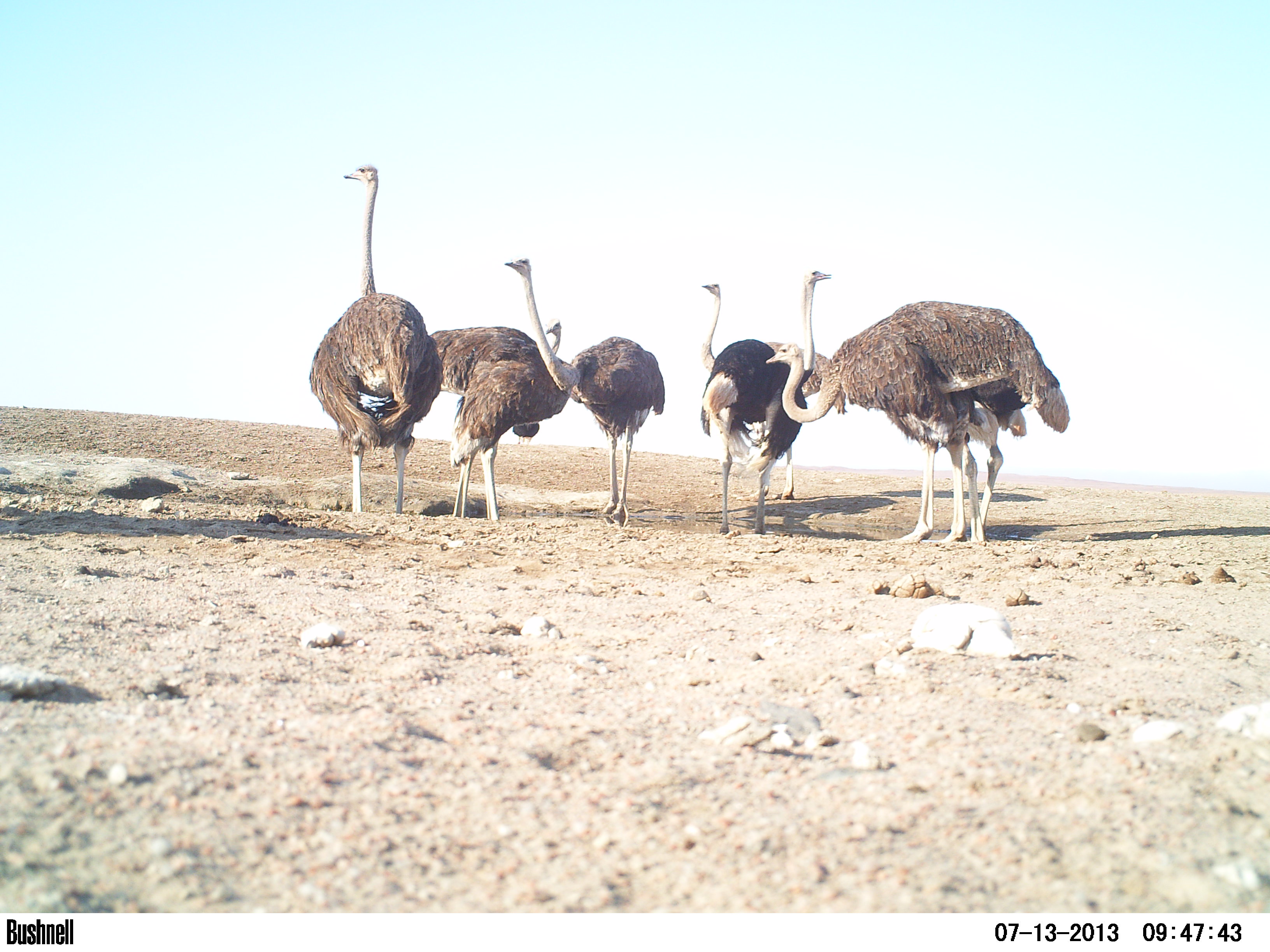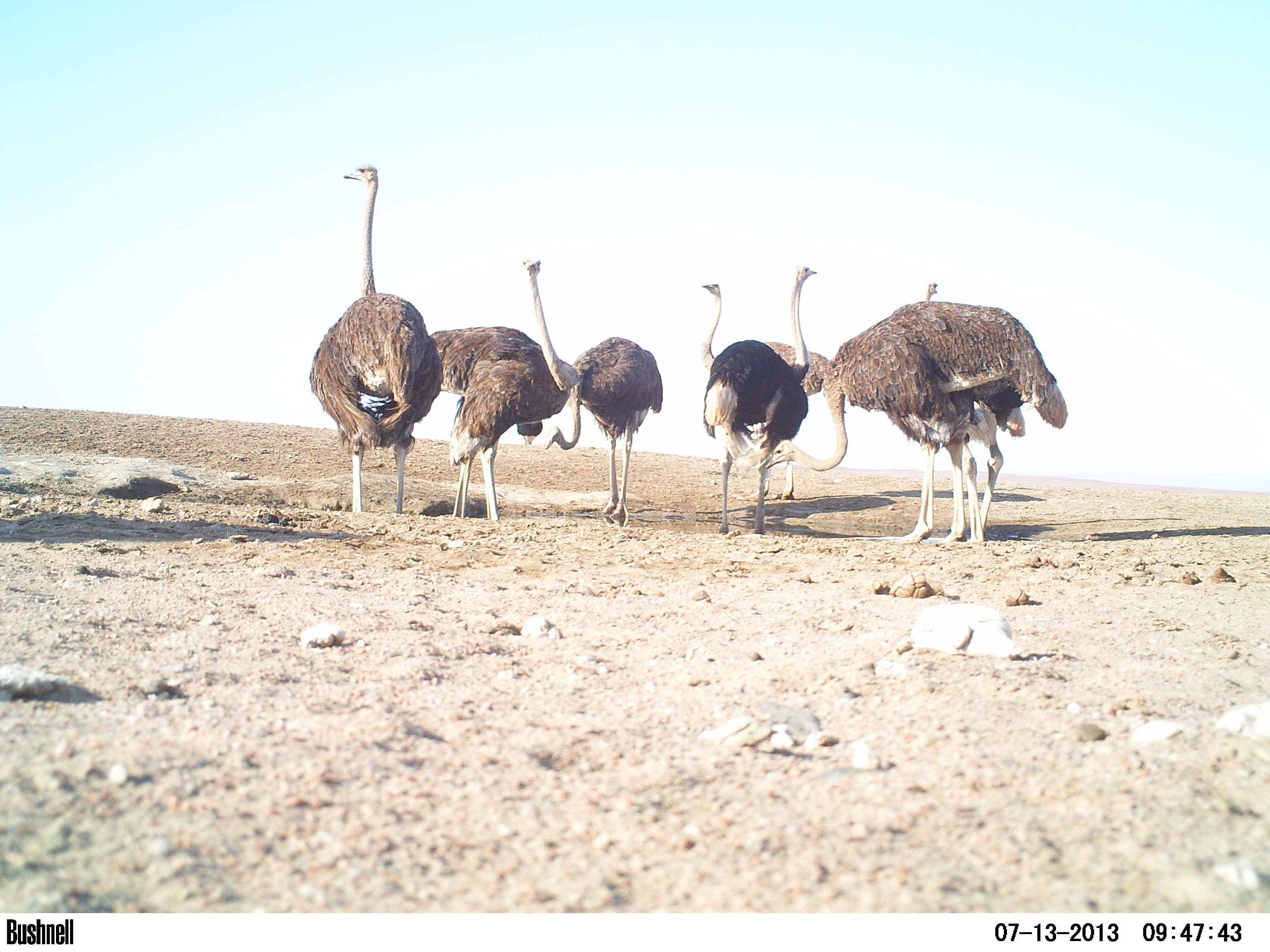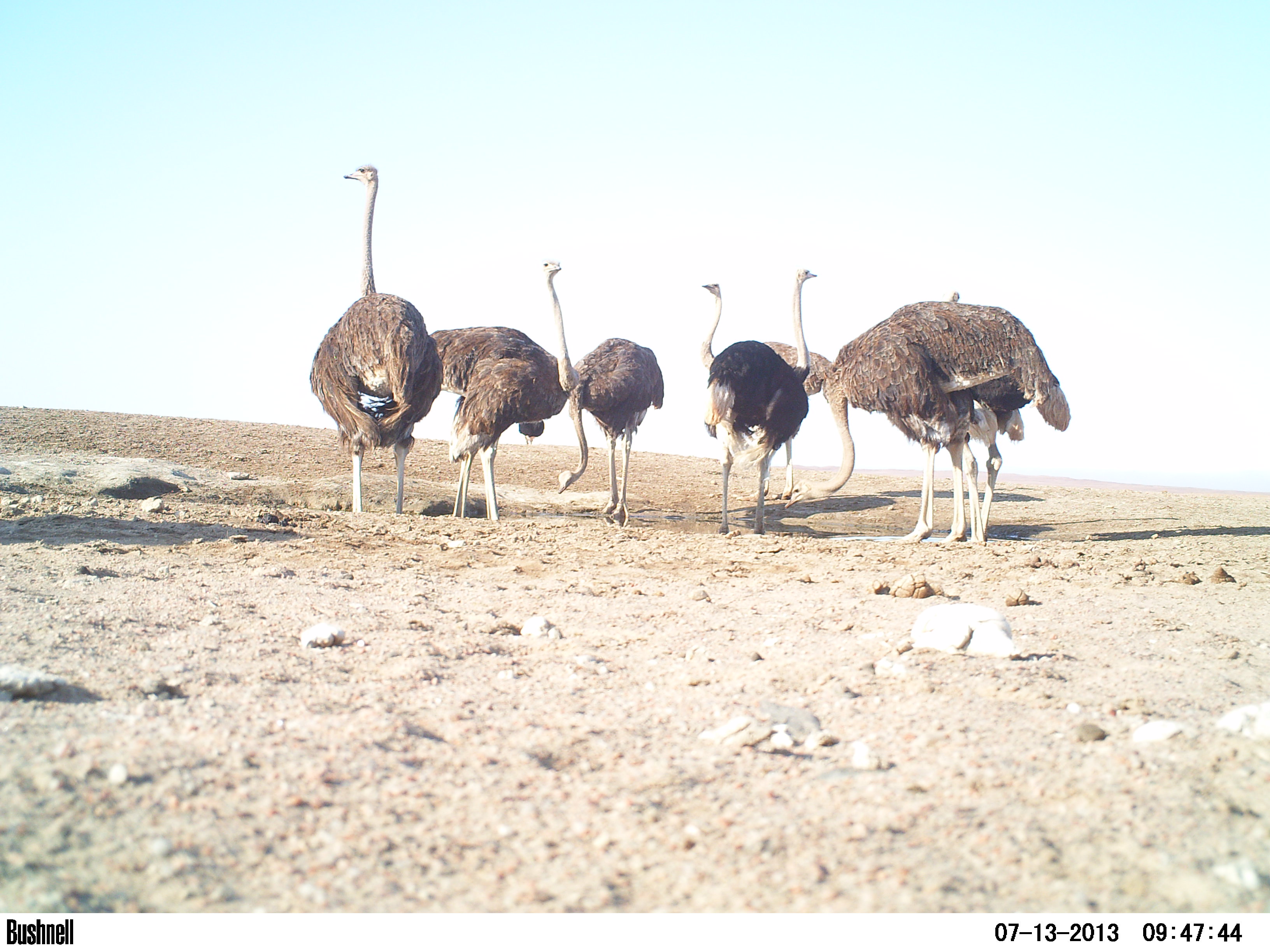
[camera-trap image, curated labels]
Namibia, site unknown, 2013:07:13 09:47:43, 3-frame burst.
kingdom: Animalia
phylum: Chordata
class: Aves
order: Struthioniformes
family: Struthionidae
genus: Struthio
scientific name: Struthio camelus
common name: common ostrich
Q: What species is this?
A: Struthio camelus (common ostrich).